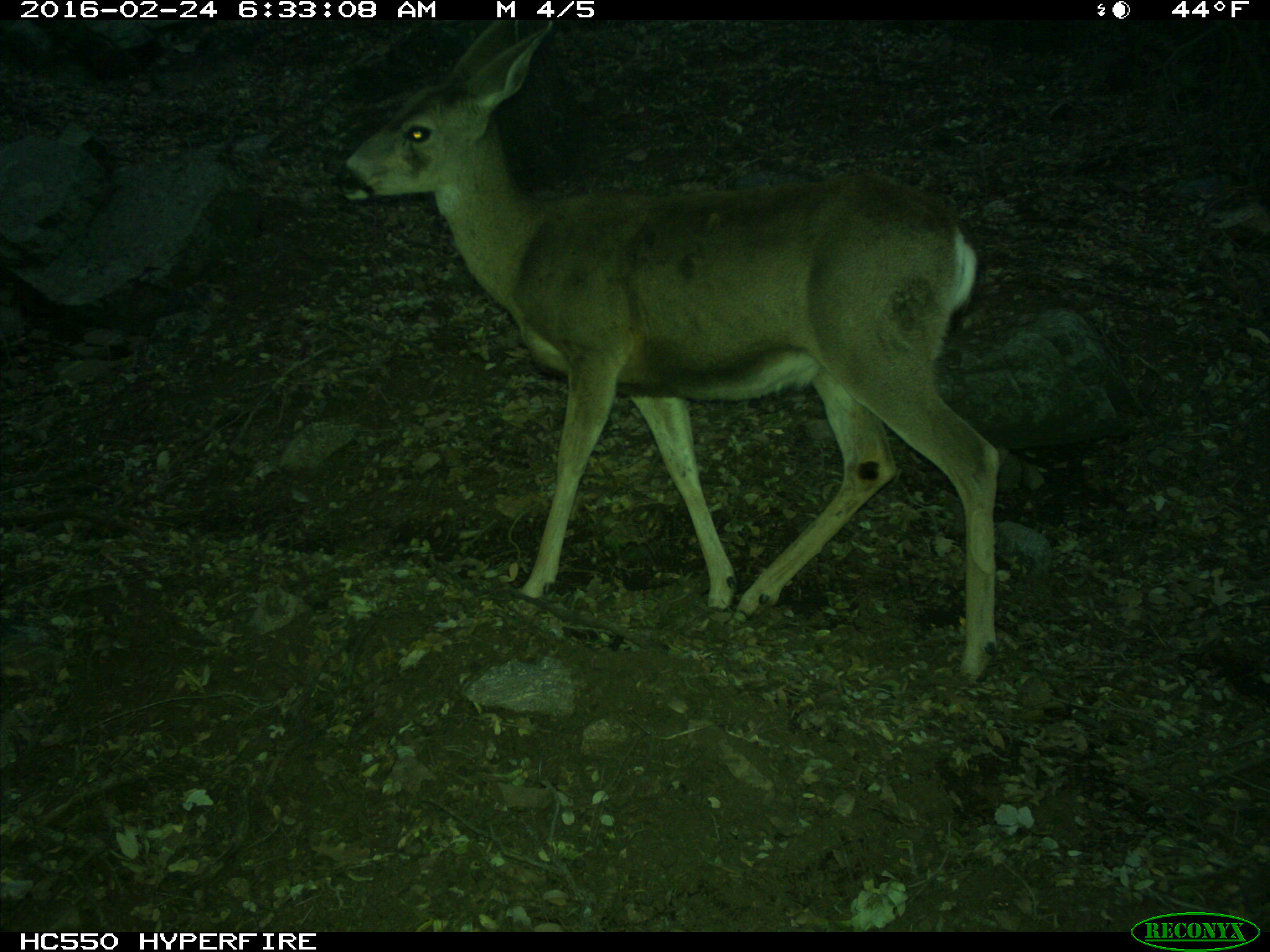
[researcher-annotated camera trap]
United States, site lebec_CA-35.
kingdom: Animalia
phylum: Chordata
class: Mammalia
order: Artiodactyla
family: Cervidae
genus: Odocoileus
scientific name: Odocoileus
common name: deer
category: unidentified deer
Unidentified deer (deer) (Odocoileus).